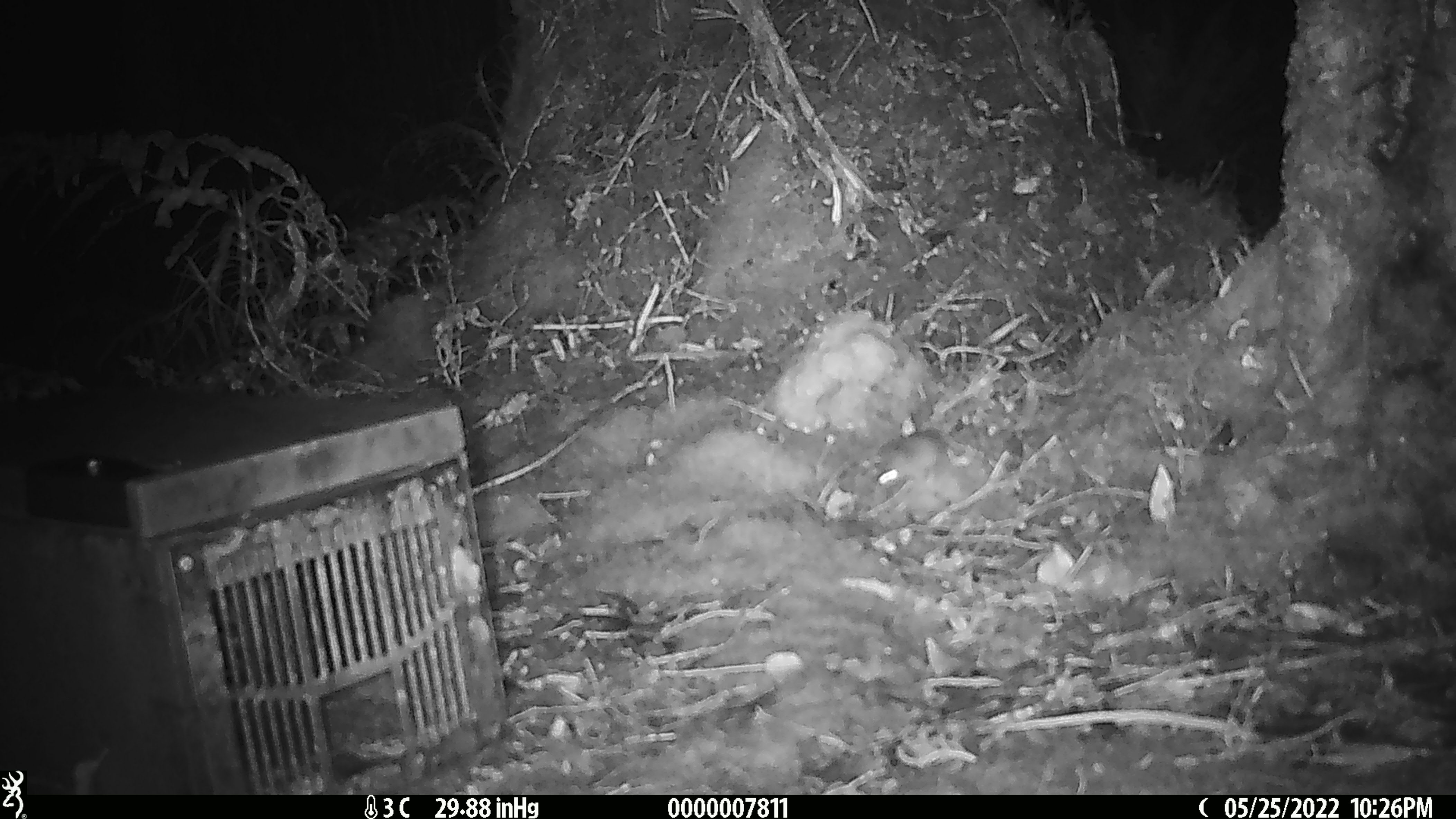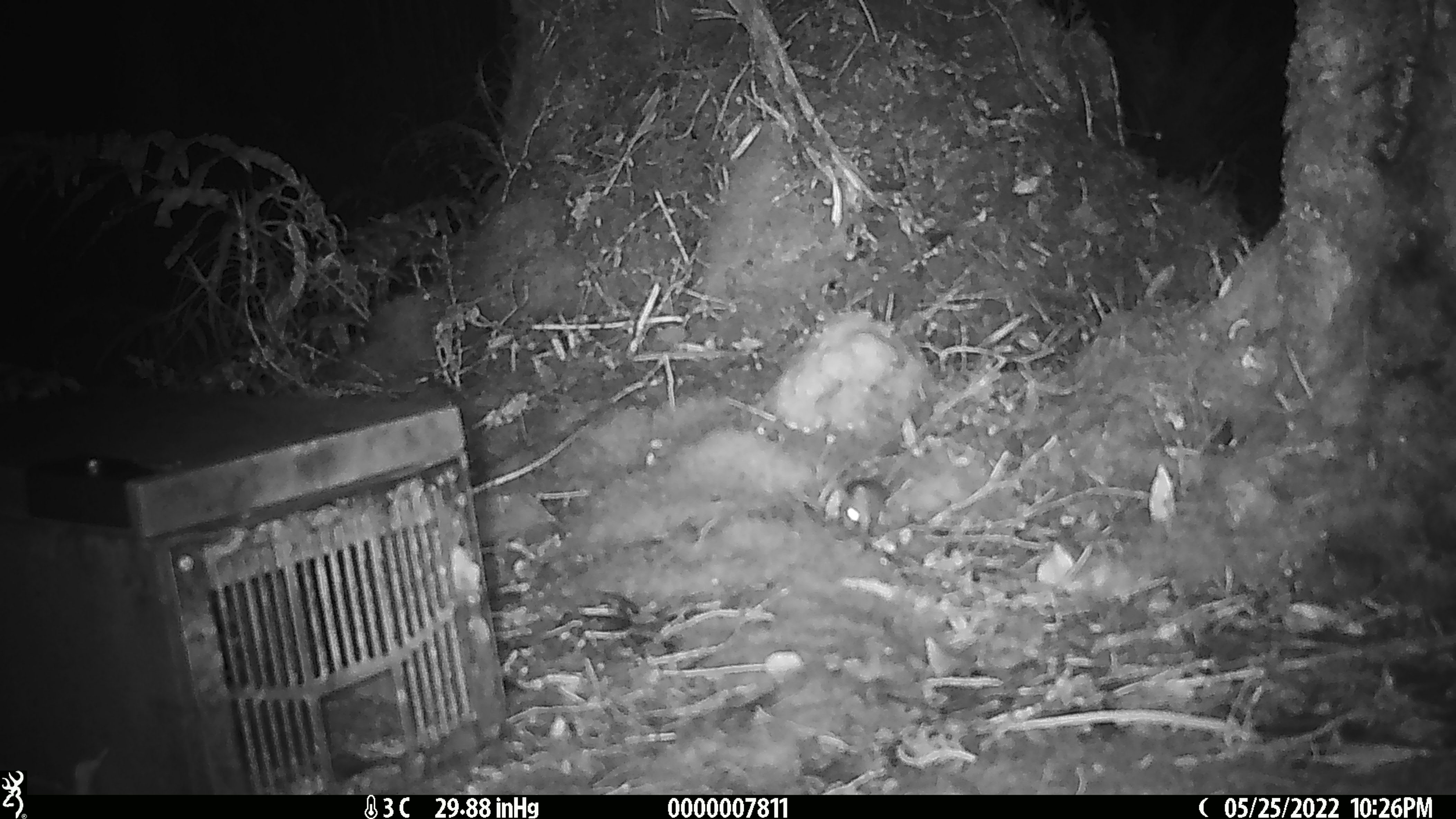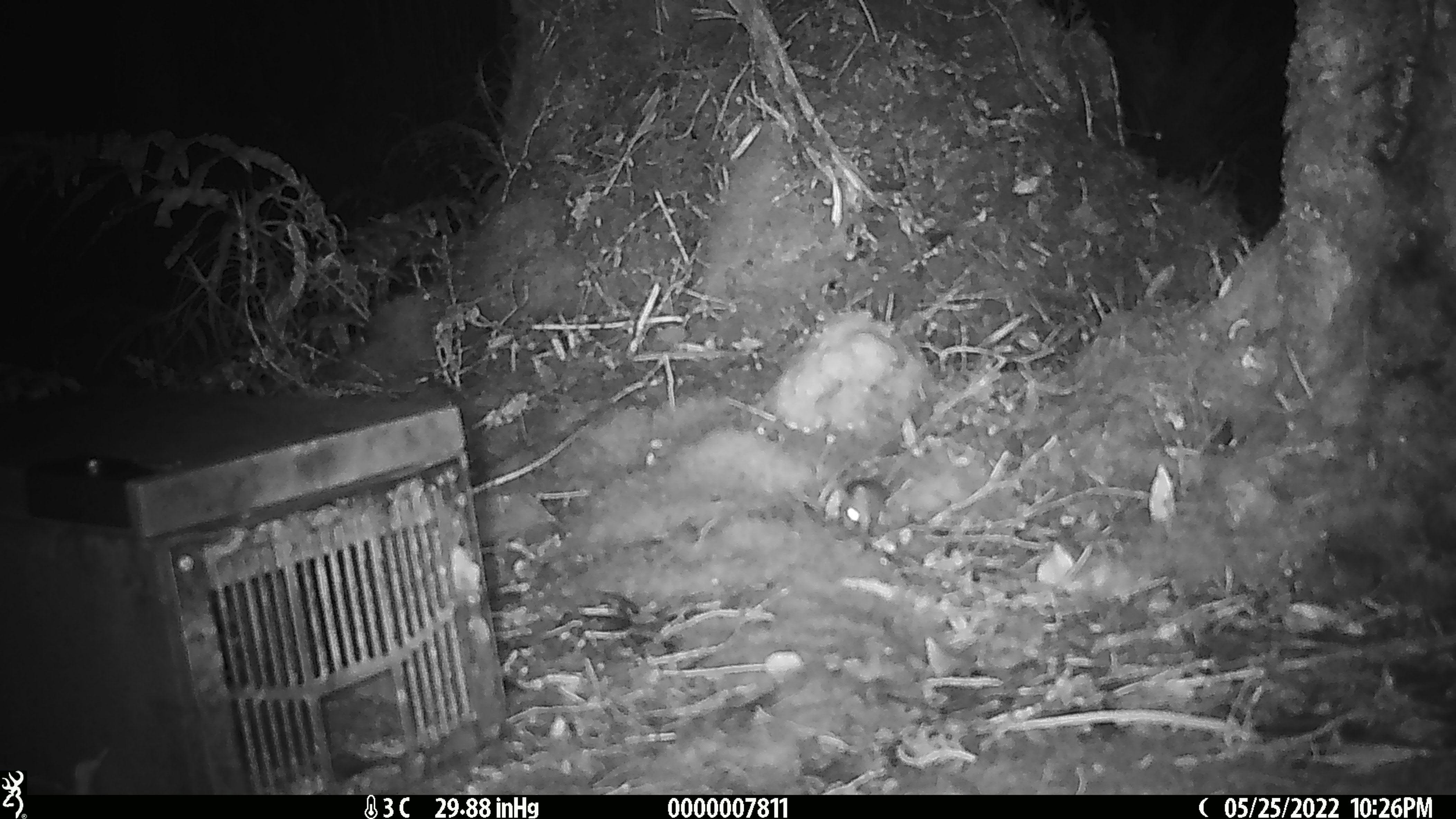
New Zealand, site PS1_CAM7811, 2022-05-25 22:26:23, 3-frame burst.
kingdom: Animalia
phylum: Chordata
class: Mammalia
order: Rodentia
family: Muridae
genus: Mus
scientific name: Mus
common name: mouse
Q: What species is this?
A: Mouse (Mus).